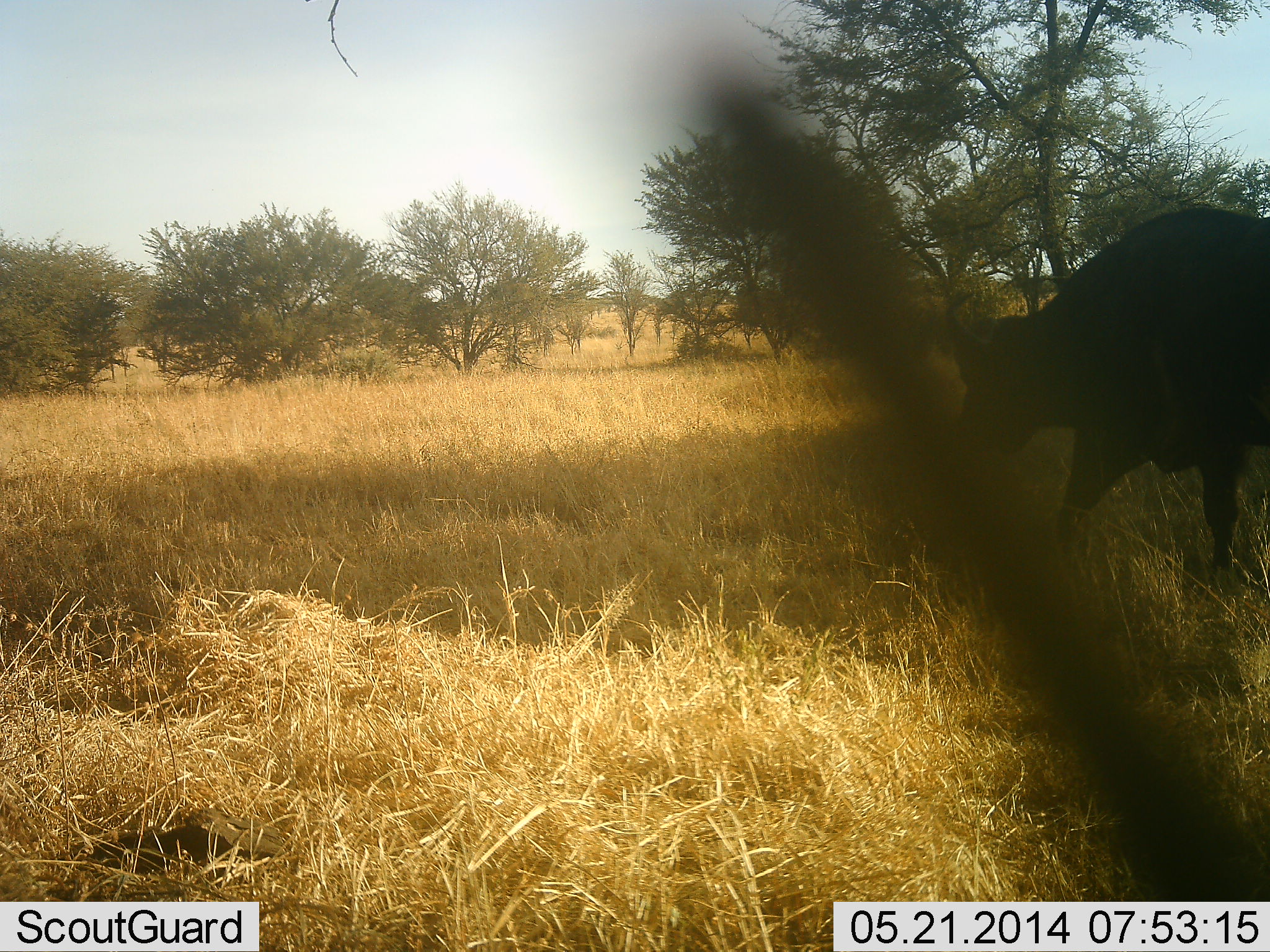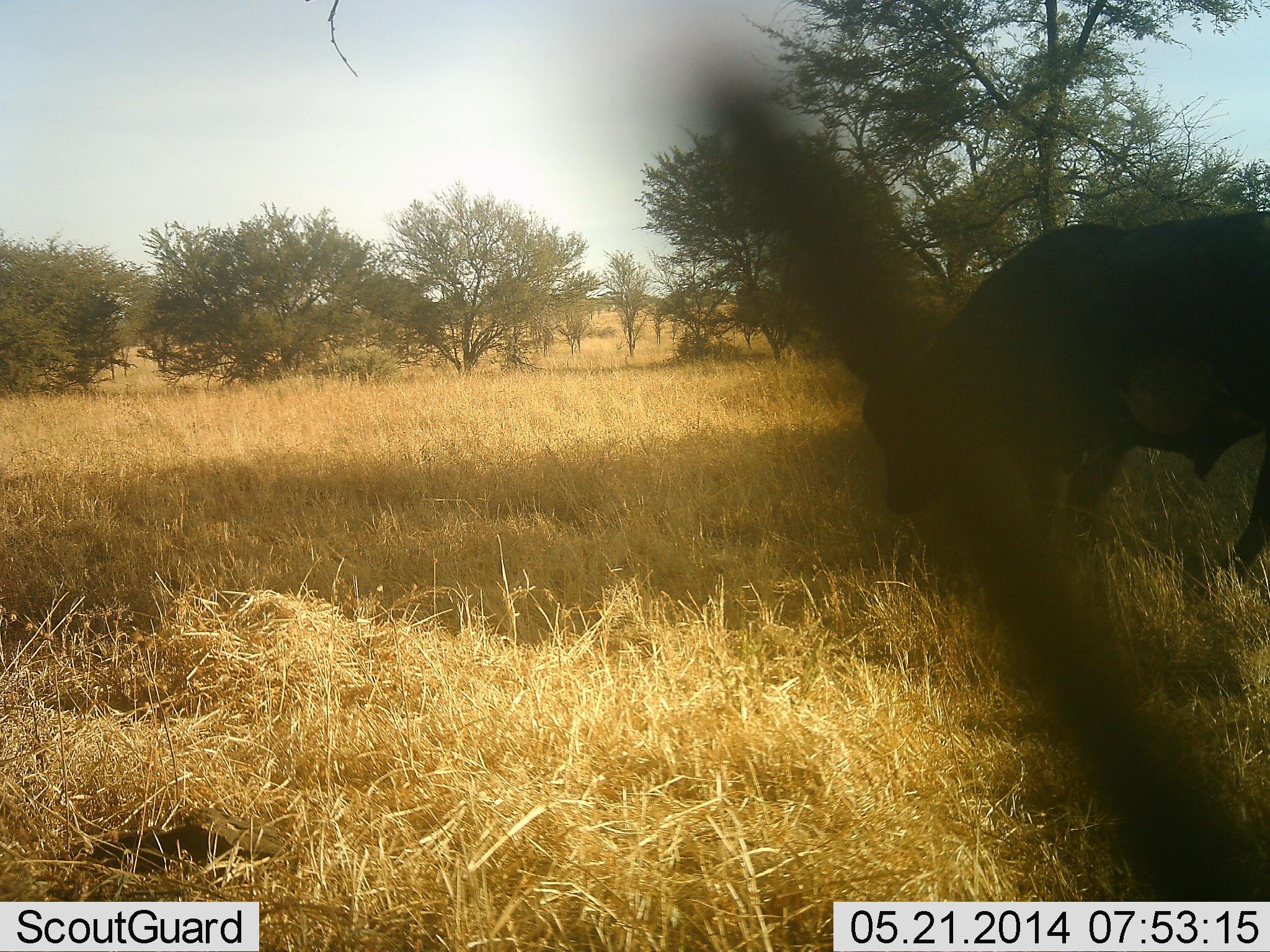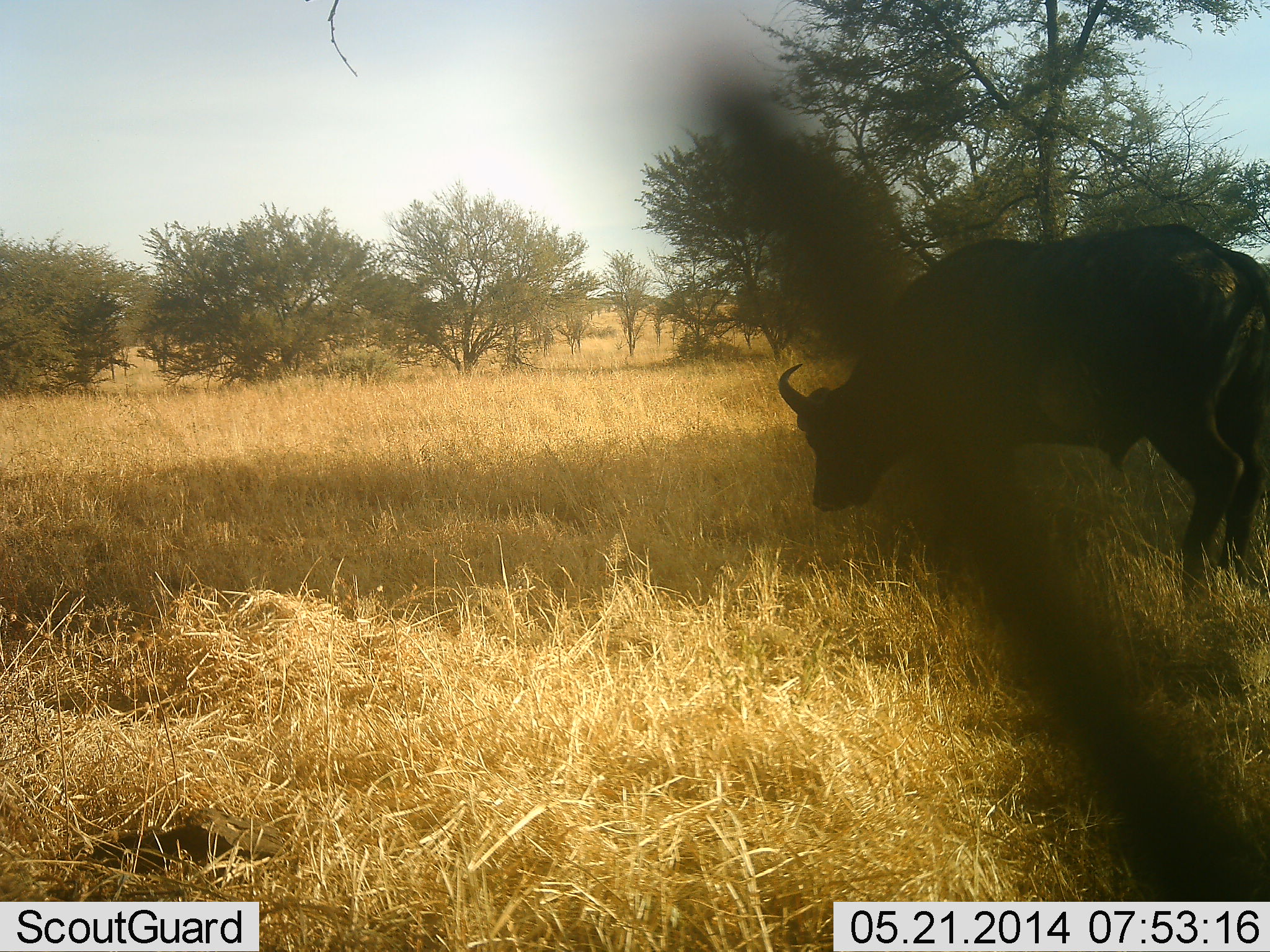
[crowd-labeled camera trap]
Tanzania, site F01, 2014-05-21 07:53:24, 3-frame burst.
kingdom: Animalia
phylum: Chordata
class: Mammalia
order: Artiodactyla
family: Bovidae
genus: Syncerus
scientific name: Syncerus caffer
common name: cape buffalo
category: buffalo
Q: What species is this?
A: Buffalo (cape buffalo) (Syncerus caffer).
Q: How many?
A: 1.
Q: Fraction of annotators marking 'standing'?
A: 0%.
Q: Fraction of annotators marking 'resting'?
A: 0%.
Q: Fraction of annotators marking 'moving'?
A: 80%.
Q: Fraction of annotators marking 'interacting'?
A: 0%.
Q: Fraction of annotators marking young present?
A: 0%.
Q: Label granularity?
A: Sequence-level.